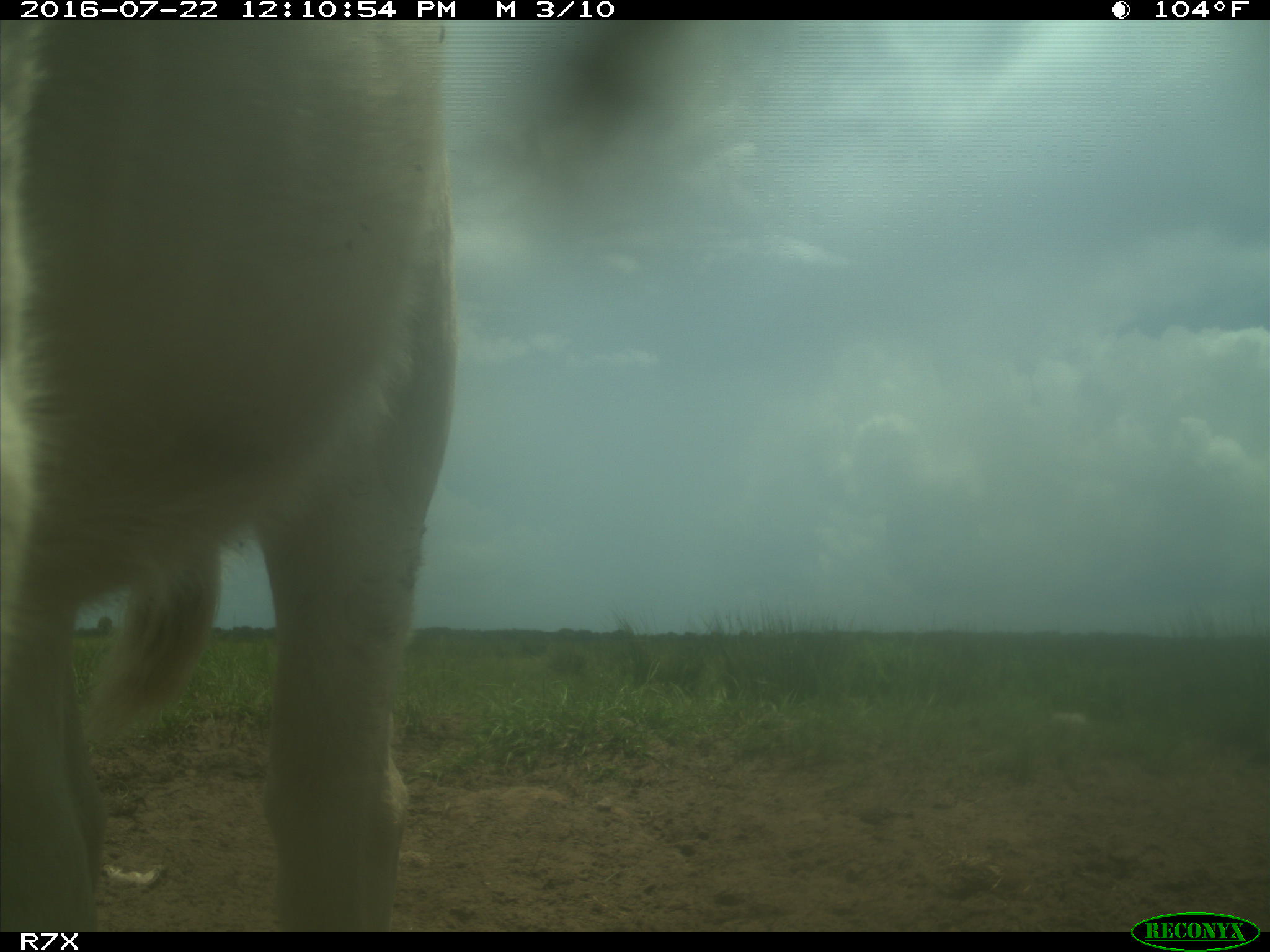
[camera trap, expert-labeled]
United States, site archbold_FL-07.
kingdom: Animalia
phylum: Chordata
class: Mammalia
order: Artiodactyla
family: Bovidae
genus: Bos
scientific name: Bos taurus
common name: domestic cow